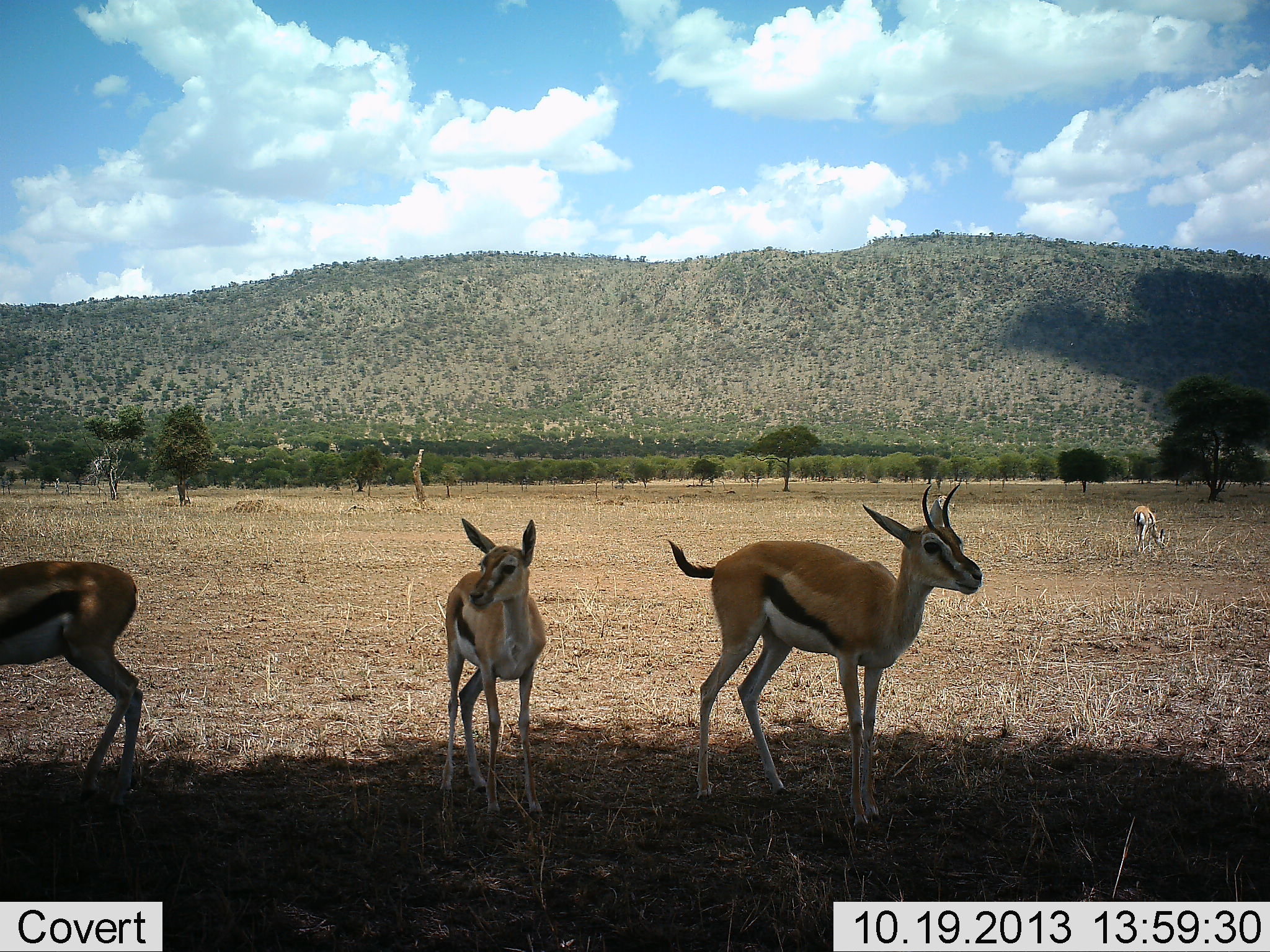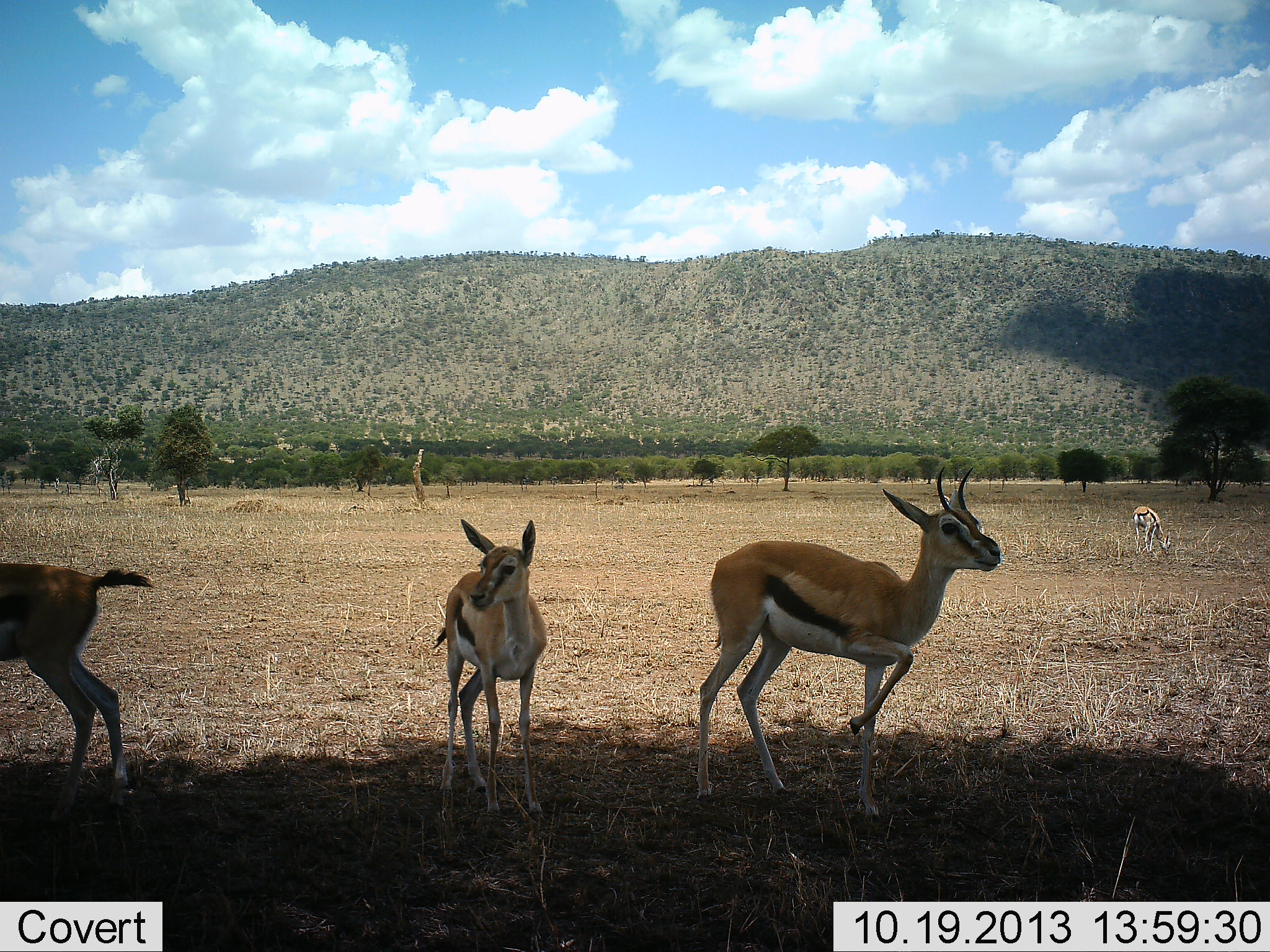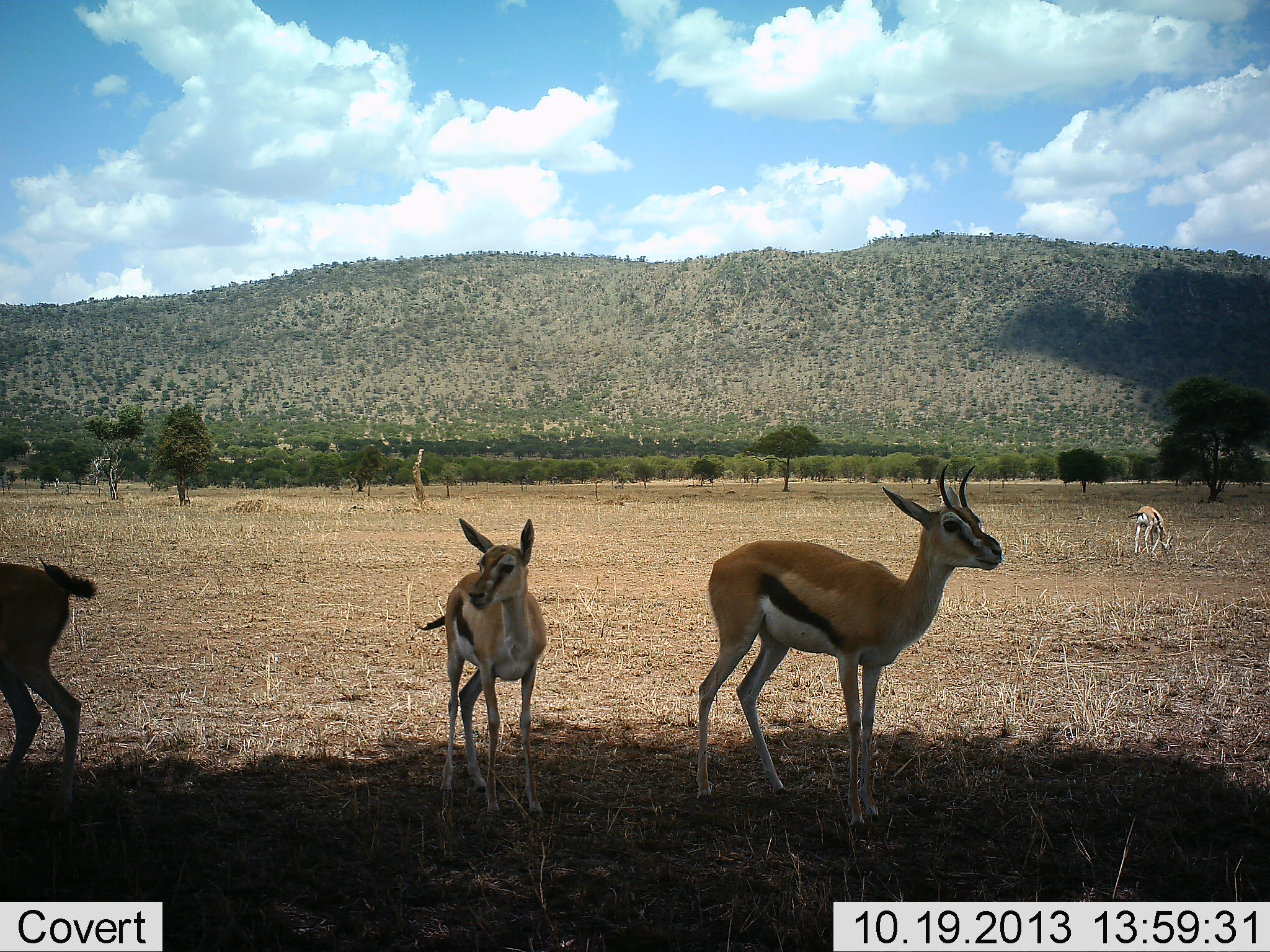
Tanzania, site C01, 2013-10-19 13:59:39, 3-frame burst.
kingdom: Animalia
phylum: Chordata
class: Mammalia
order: Artiodactyla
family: Bovidae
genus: Eudorcas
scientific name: Eudorcas thomsonii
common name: thomson's gazelle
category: gazellethomsons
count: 4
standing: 100%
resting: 10%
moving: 40%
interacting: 0%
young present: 30%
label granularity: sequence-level